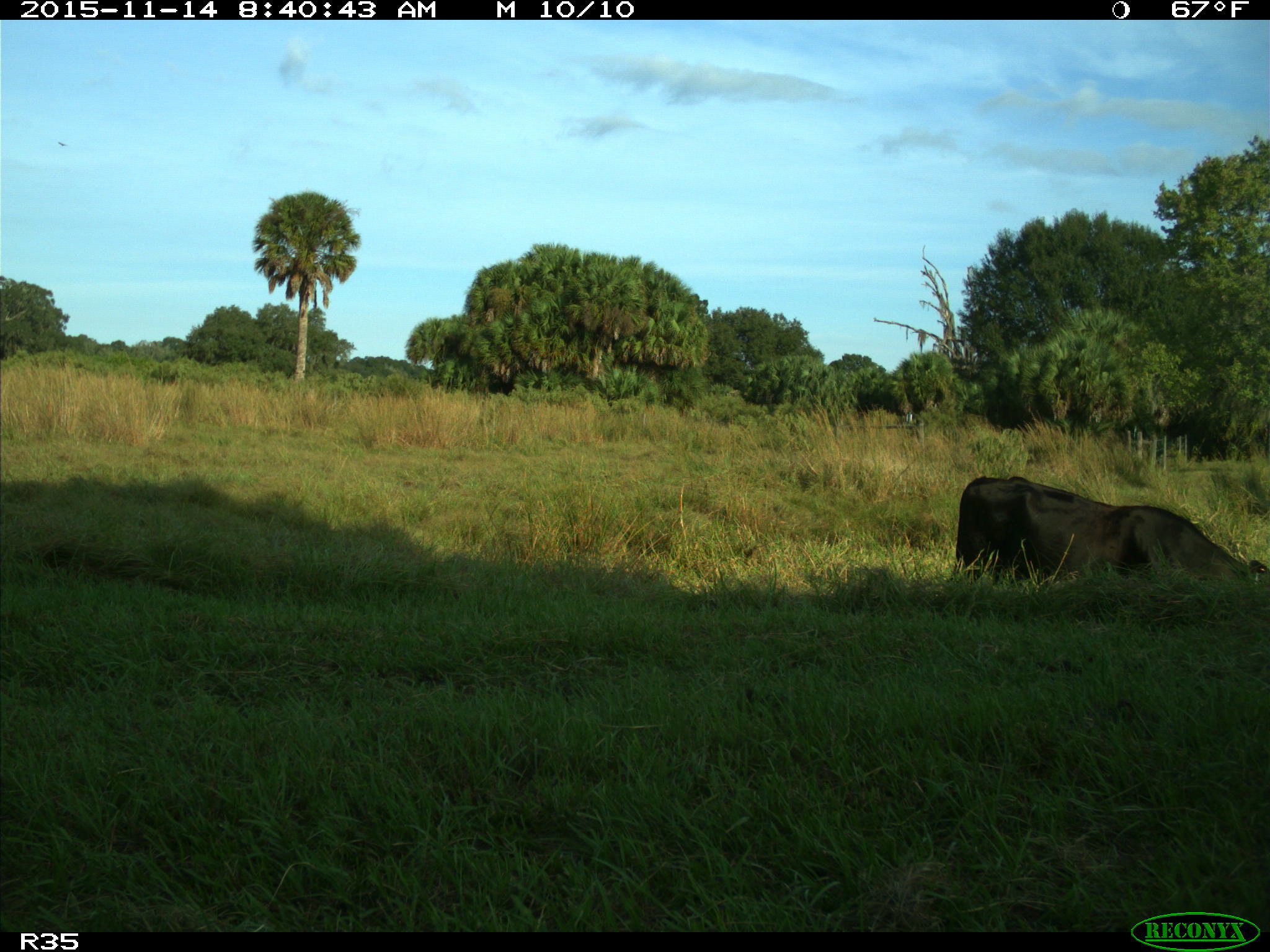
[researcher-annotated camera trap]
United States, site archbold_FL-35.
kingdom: Animalia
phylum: Chordata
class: Mammalia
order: Artiodactyla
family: Bovidae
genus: Bos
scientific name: Bos taurus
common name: domestic cow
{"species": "Bos taurus (domestic cow)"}